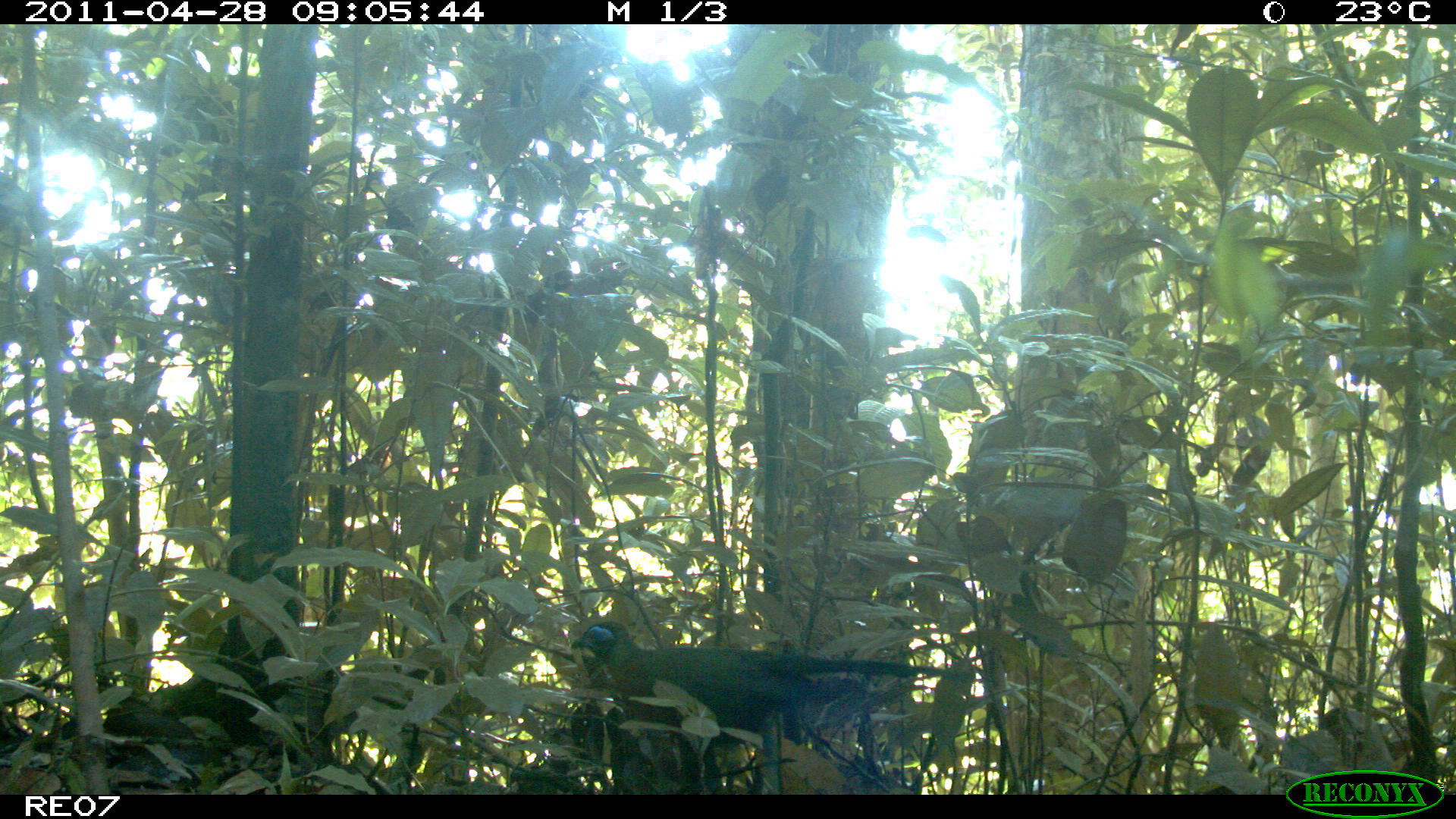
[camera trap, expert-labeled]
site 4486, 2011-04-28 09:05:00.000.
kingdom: Animalia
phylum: Chordata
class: Aves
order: Cuculiformes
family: Cuculidae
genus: Coua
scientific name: Coua serriana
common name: red-breasted coua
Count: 1.